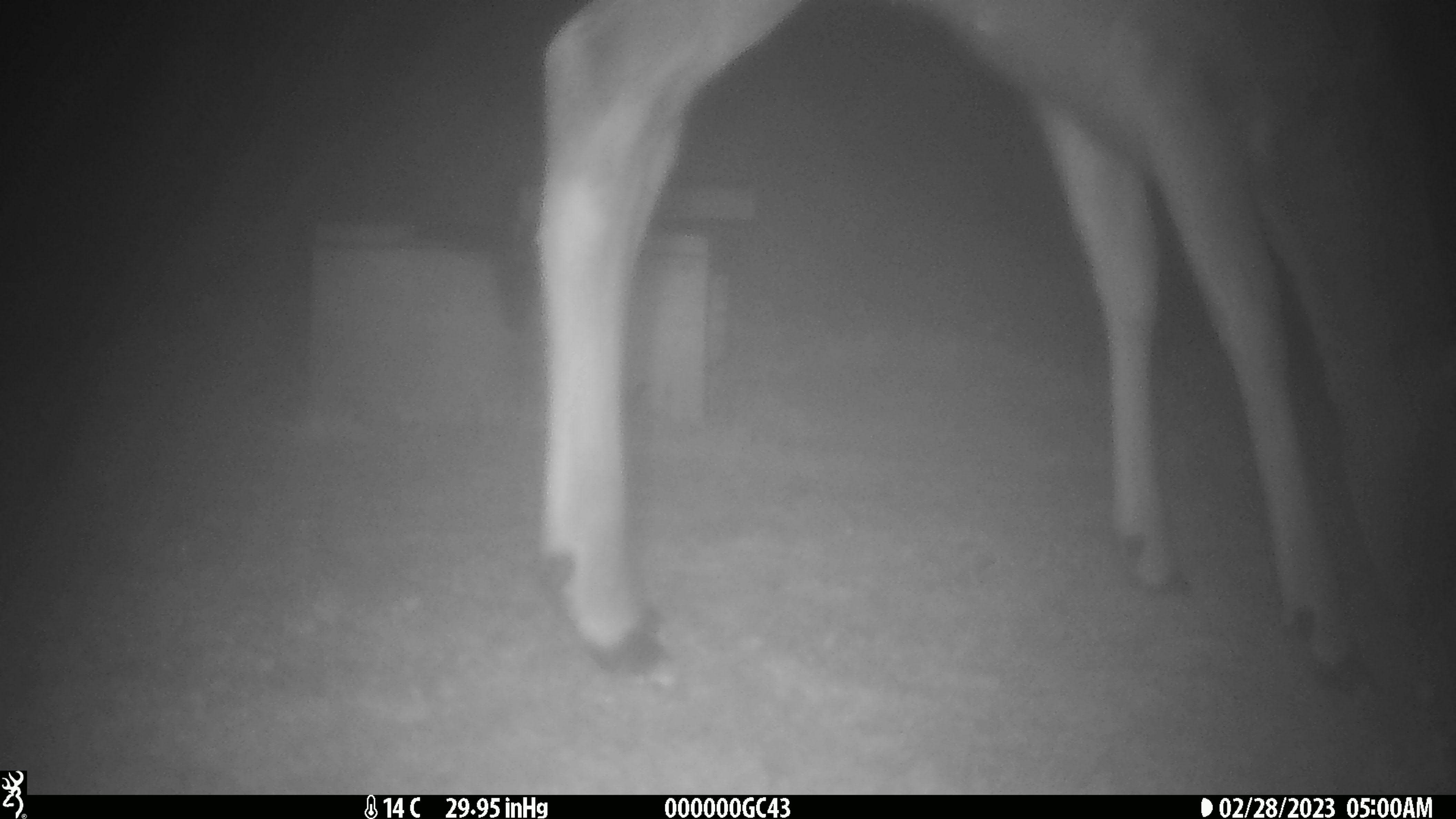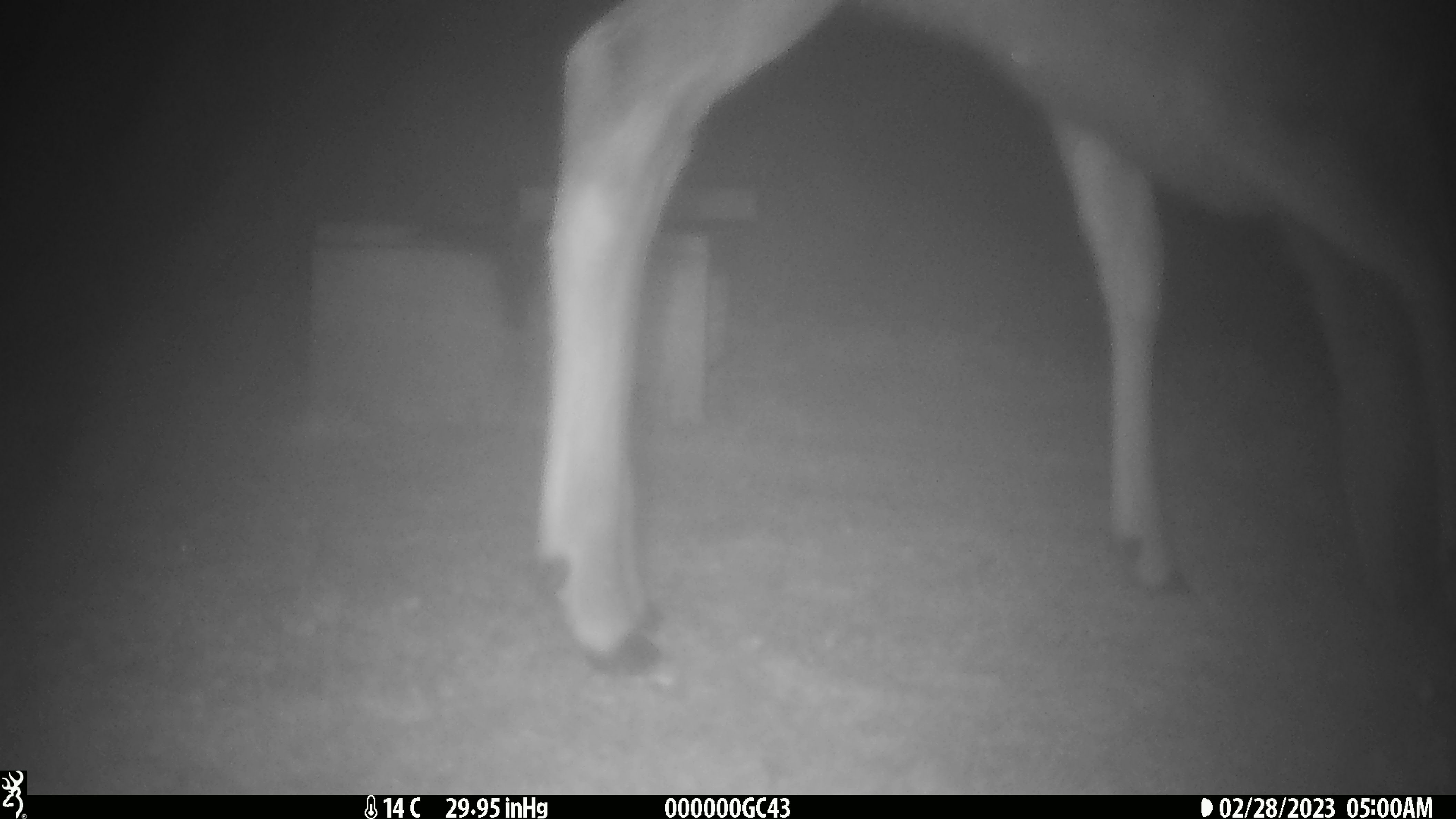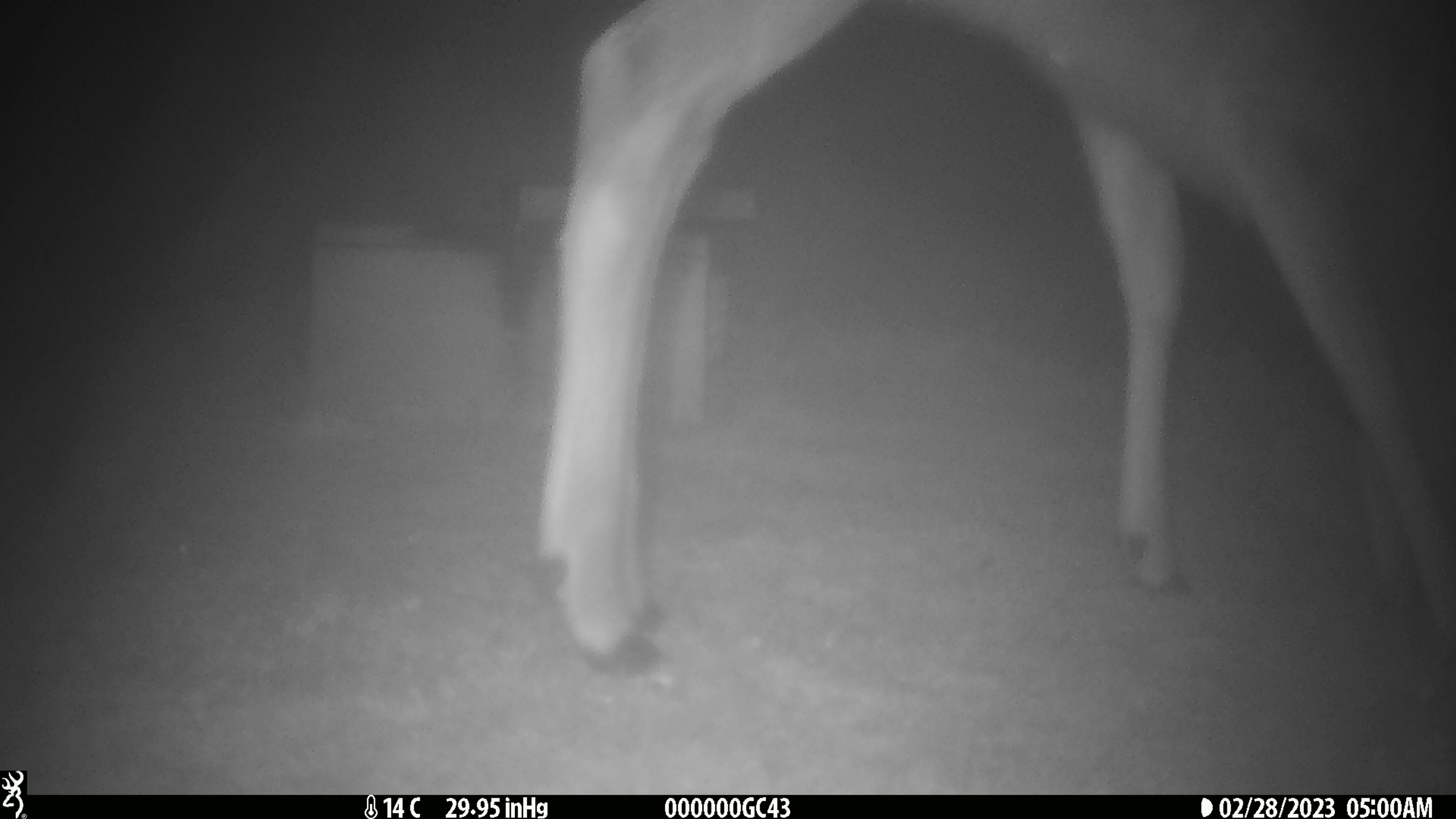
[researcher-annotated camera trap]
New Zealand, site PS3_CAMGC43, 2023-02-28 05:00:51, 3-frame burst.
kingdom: Animalia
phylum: Chordata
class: Mammalia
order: Artiodactyla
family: Cervidae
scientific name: Cervidae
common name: deer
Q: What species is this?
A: Deer (Cervidae).